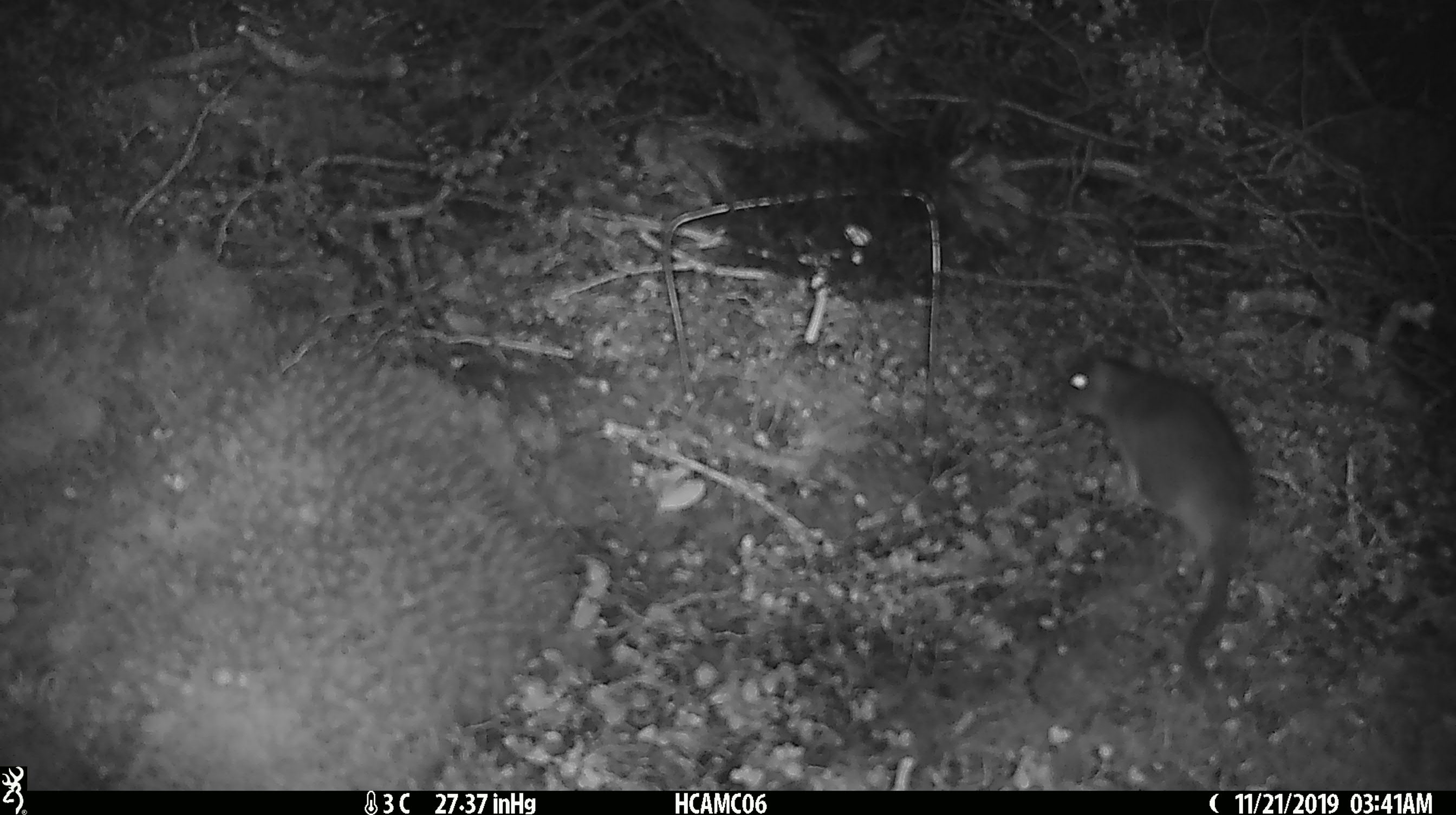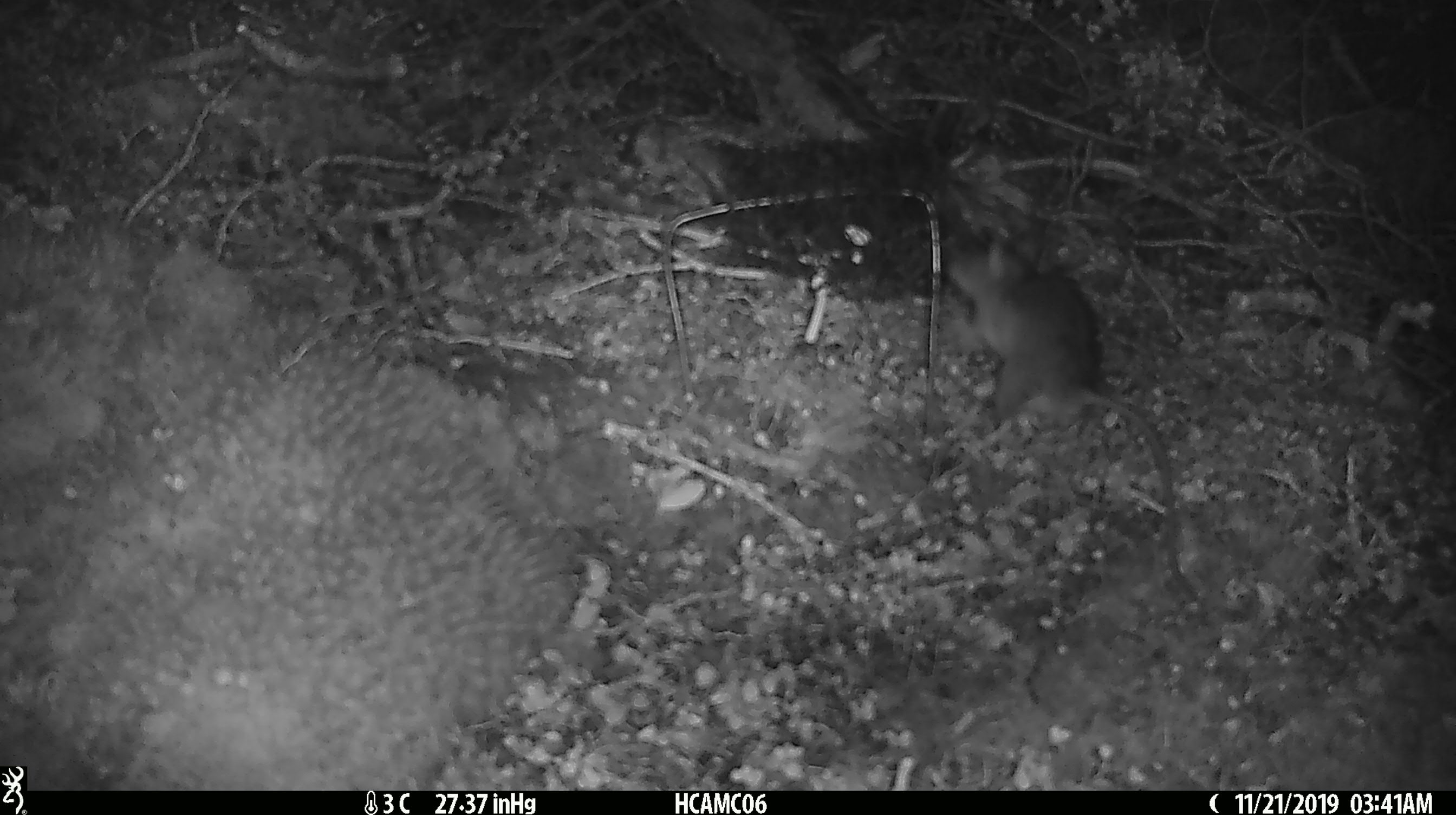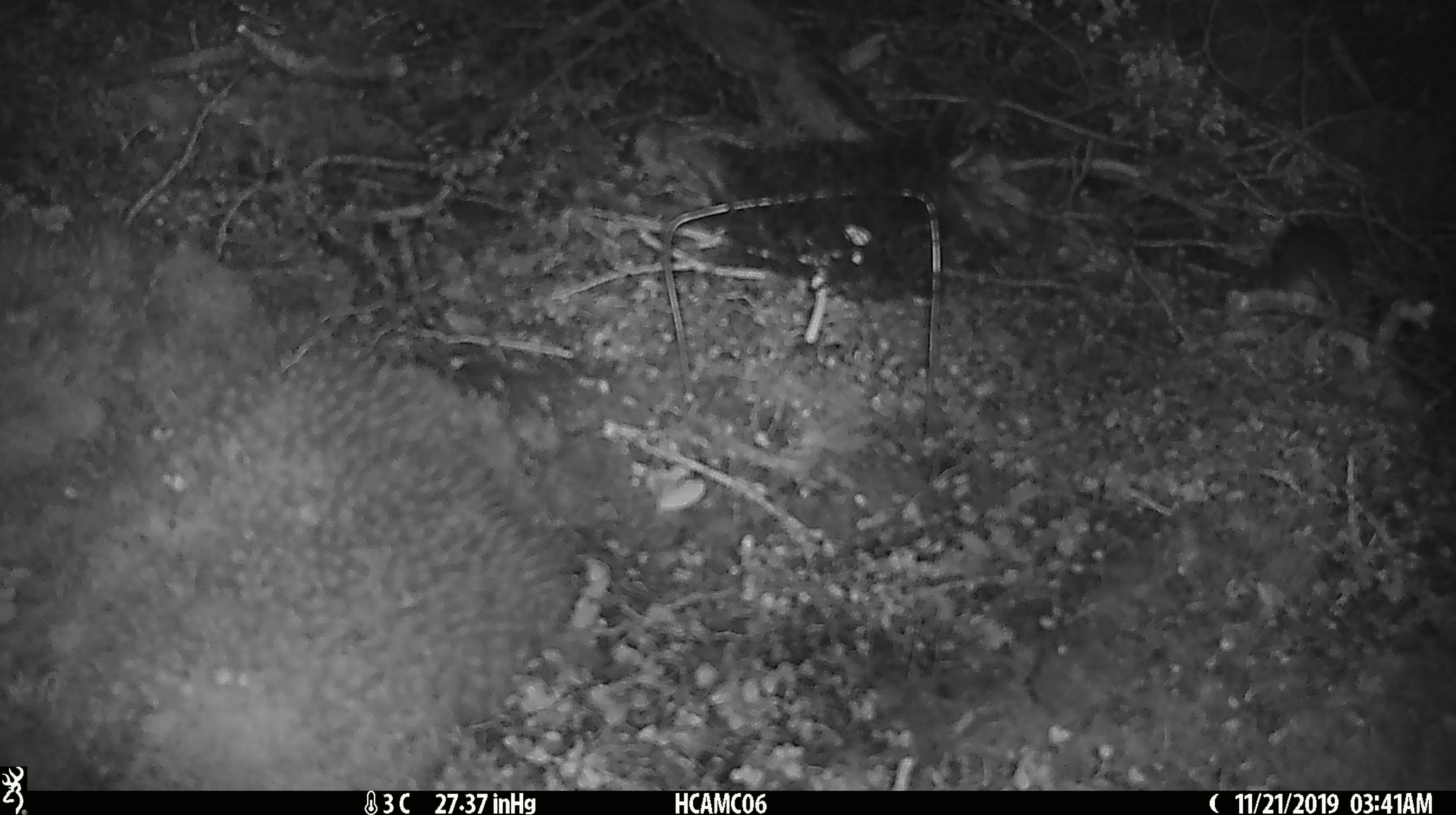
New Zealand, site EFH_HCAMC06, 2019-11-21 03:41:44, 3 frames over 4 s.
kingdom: Animalia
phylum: Chordata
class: Mammalia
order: Rodentia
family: Muridae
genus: Rattus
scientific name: Rattus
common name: rat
Rat (Rattus).